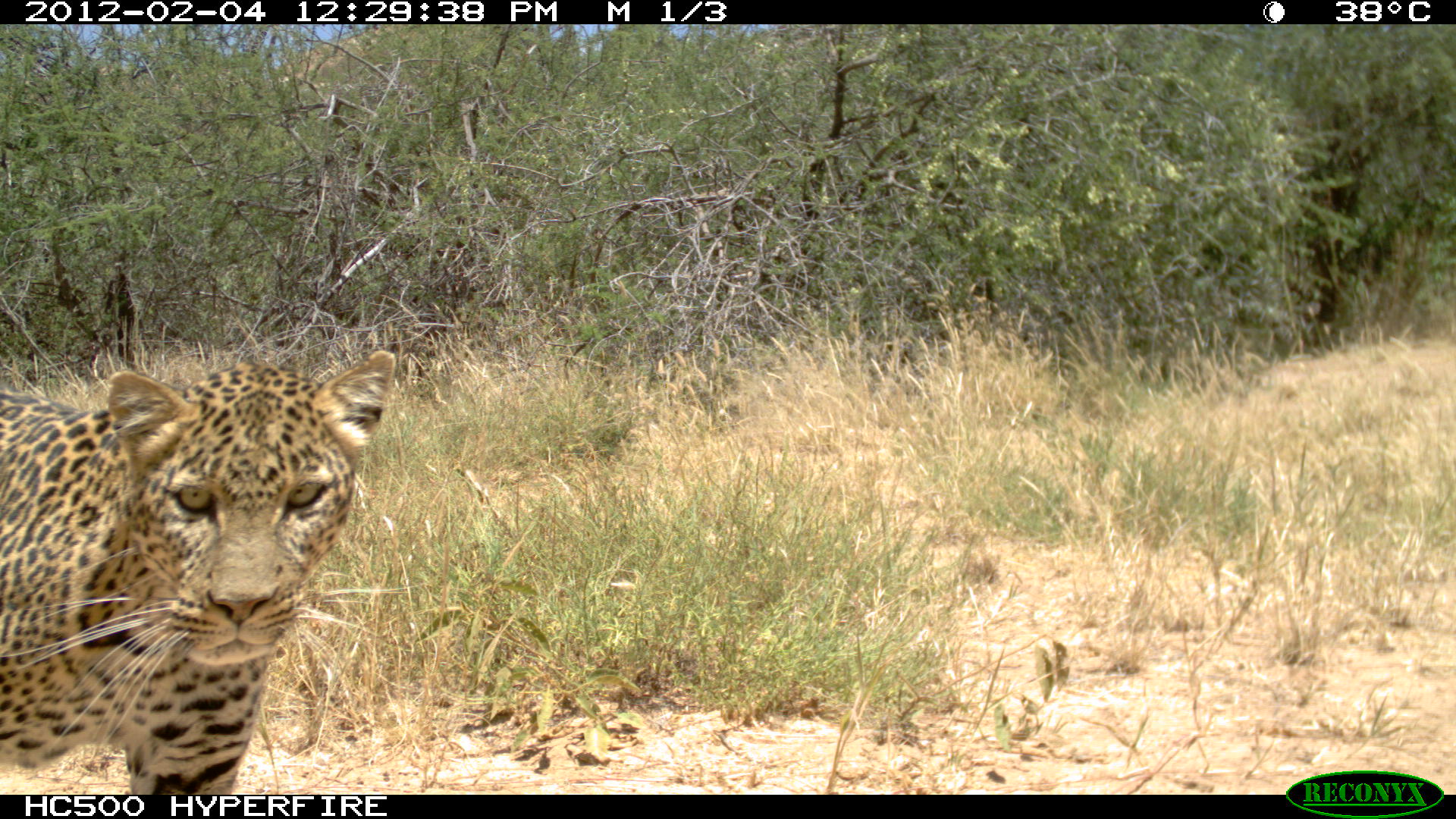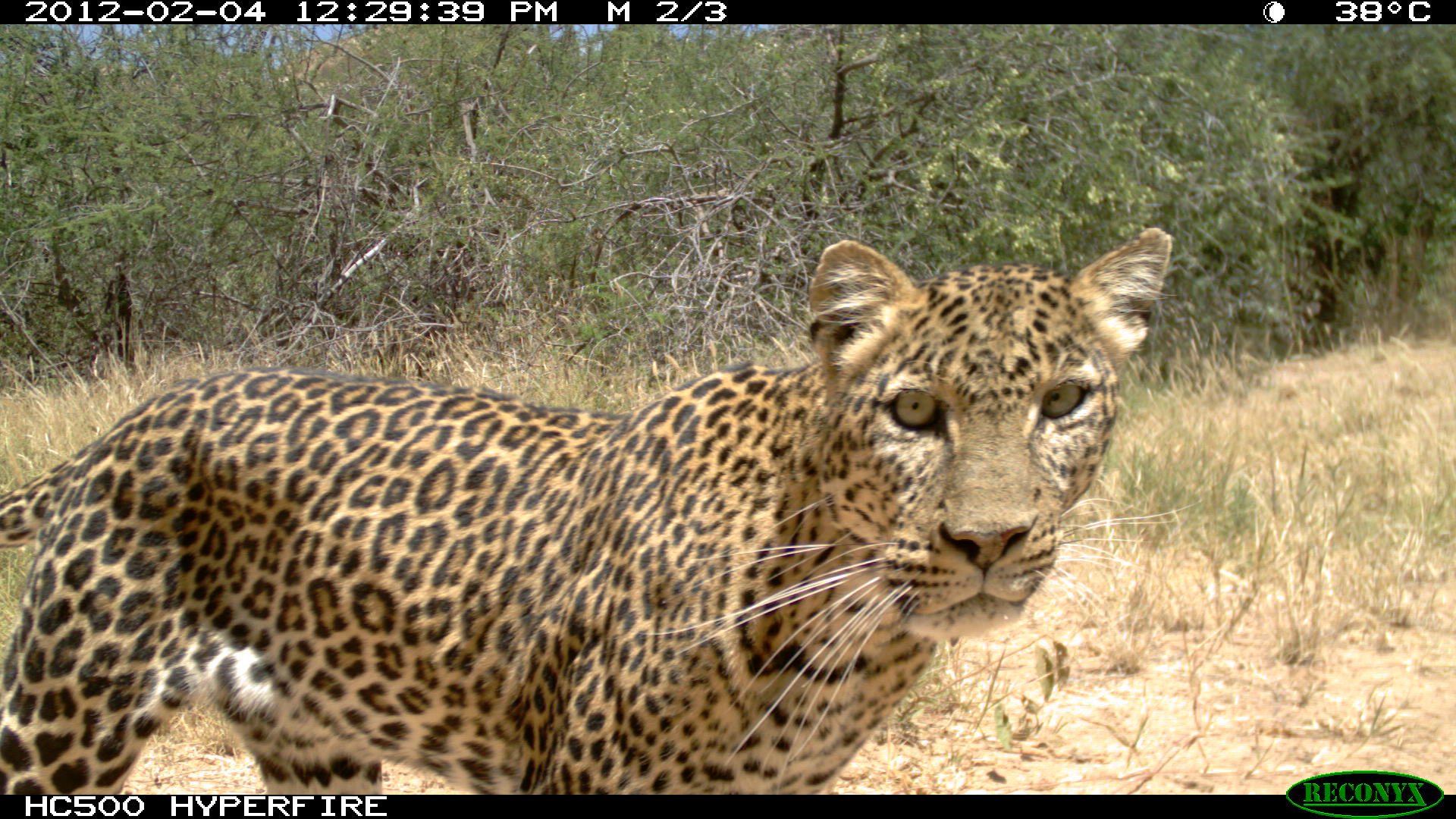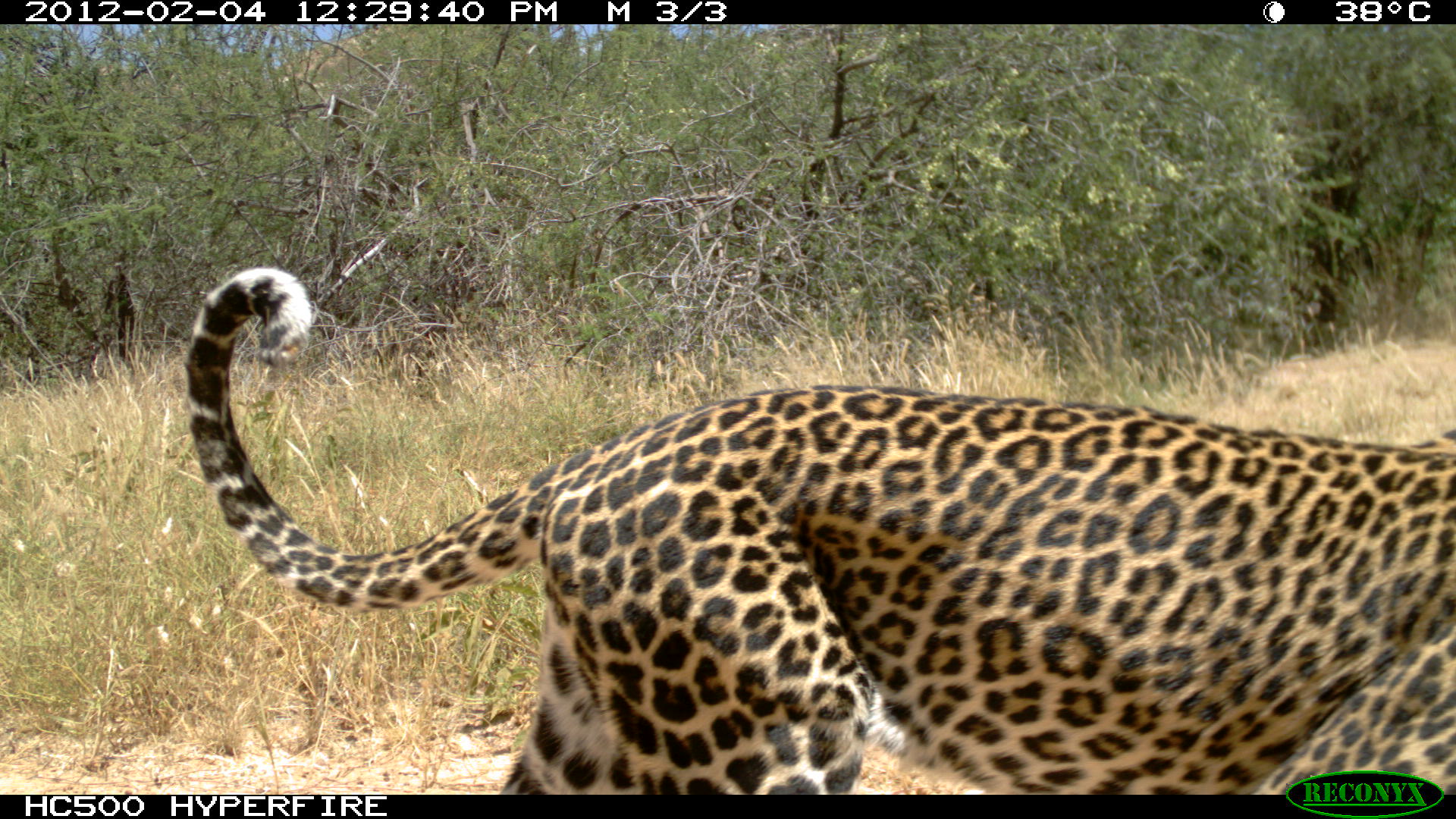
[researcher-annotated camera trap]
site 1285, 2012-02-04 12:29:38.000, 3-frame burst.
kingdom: Animalia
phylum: Chordata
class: Mammalia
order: Carnivora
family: Felidae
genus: Panthera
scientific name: Panthera pardus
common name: leopard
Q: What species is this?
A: Panthera pardus (leopard).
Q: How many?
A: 1.